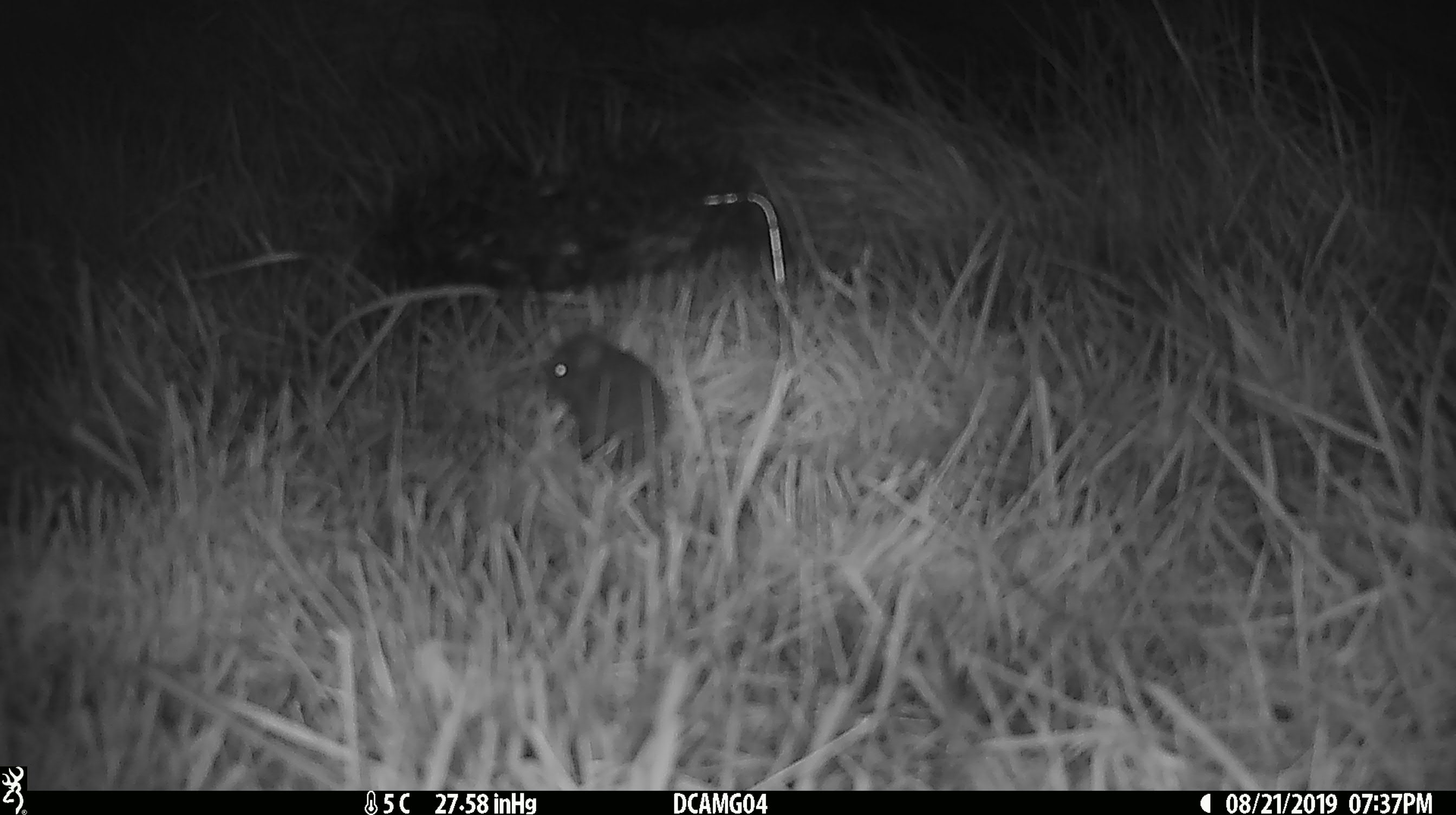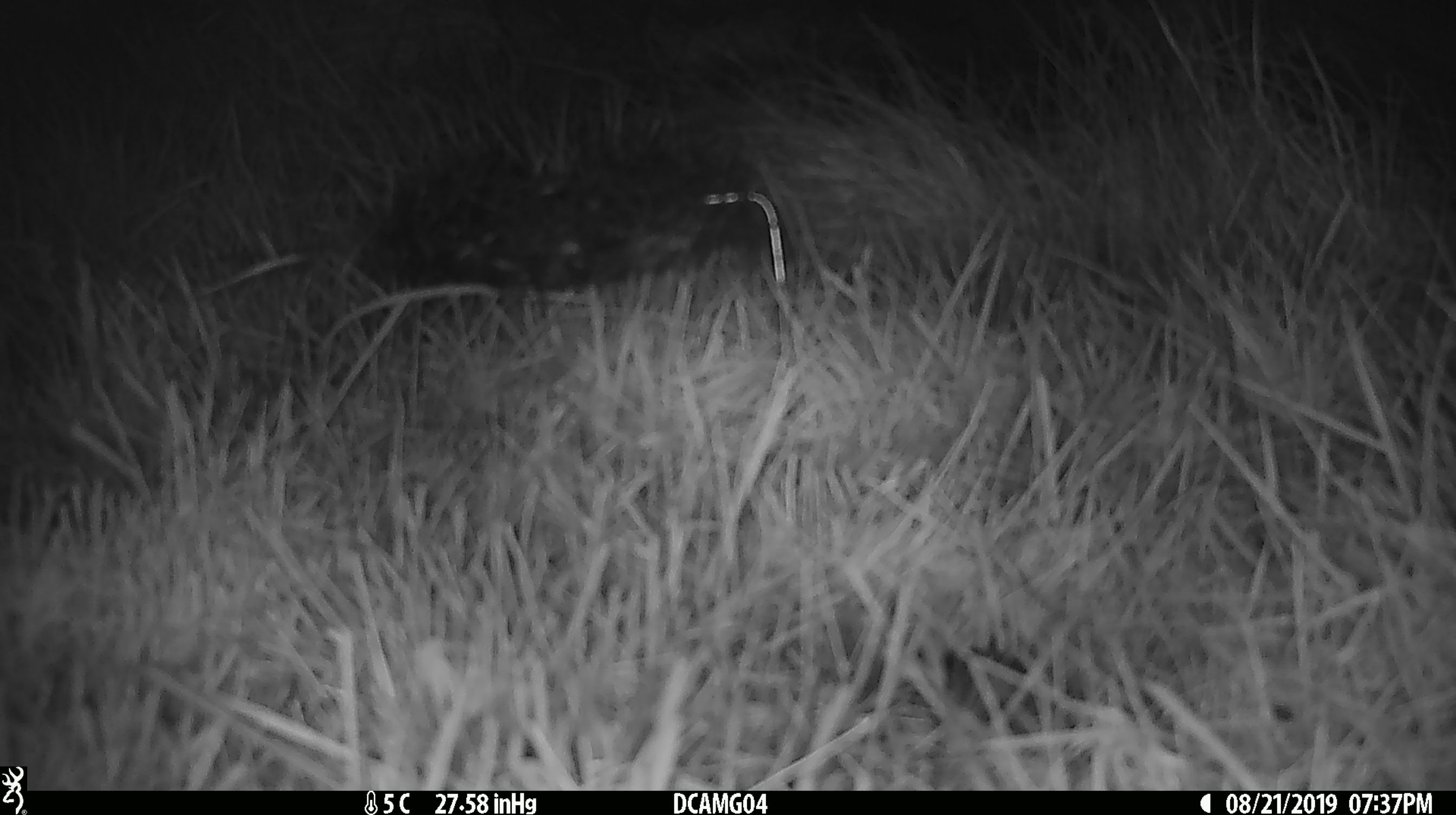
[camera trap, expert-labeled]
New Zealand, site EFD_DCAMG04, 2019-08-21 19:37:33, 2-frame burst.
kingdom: Animalia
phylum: Chordata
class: Mammalia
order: Rodentia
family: Muridae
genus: Mus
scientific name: Mus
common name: mouse